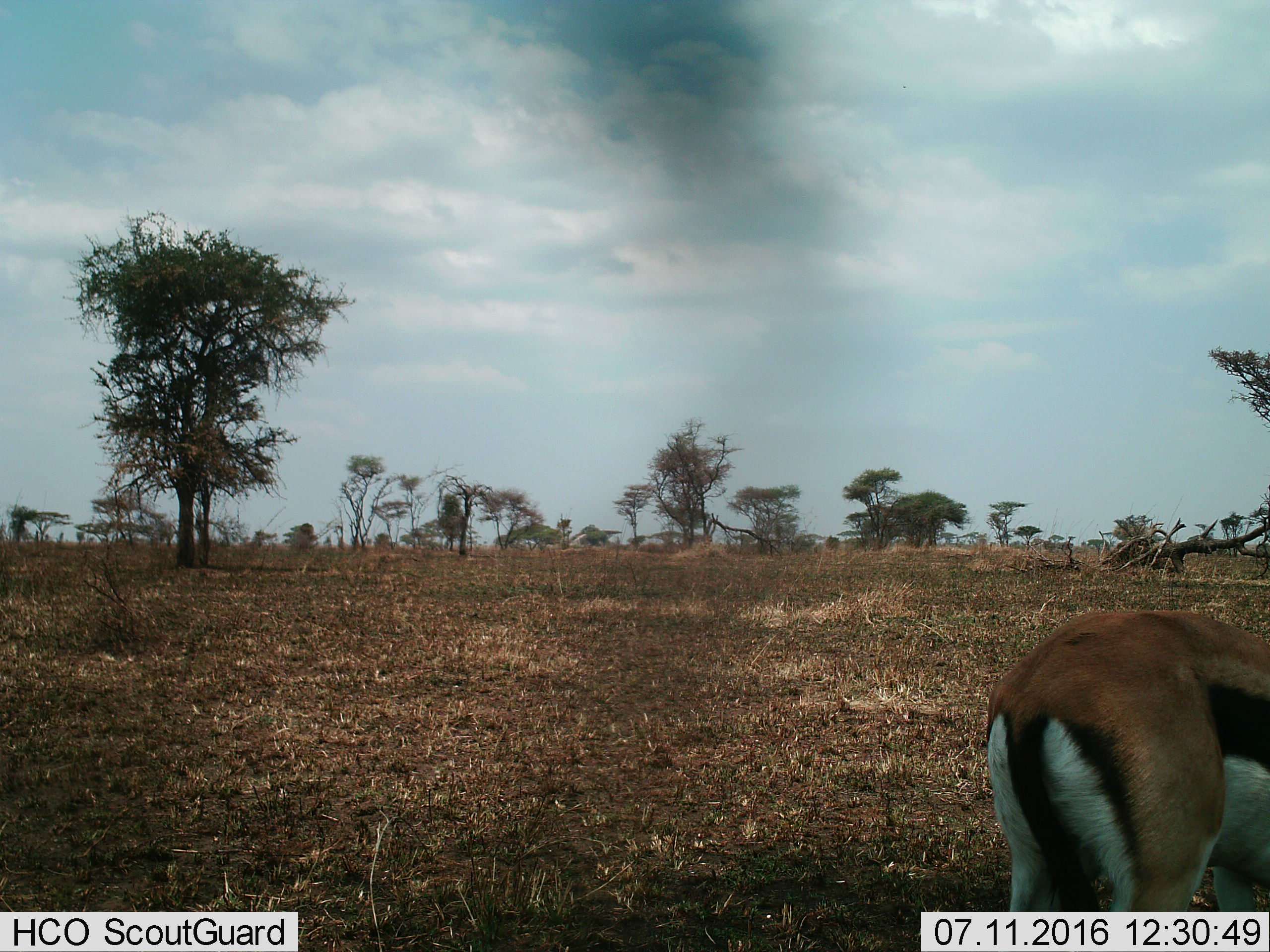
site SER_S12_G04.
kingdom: Animalia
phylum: Chordata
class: Mammalia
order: Artiodactyla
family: Bovidae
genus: Eudorcas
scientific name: Eudorcas thomsonii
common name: thomson's gazelle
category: gazellethomsons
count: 1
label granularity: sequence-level